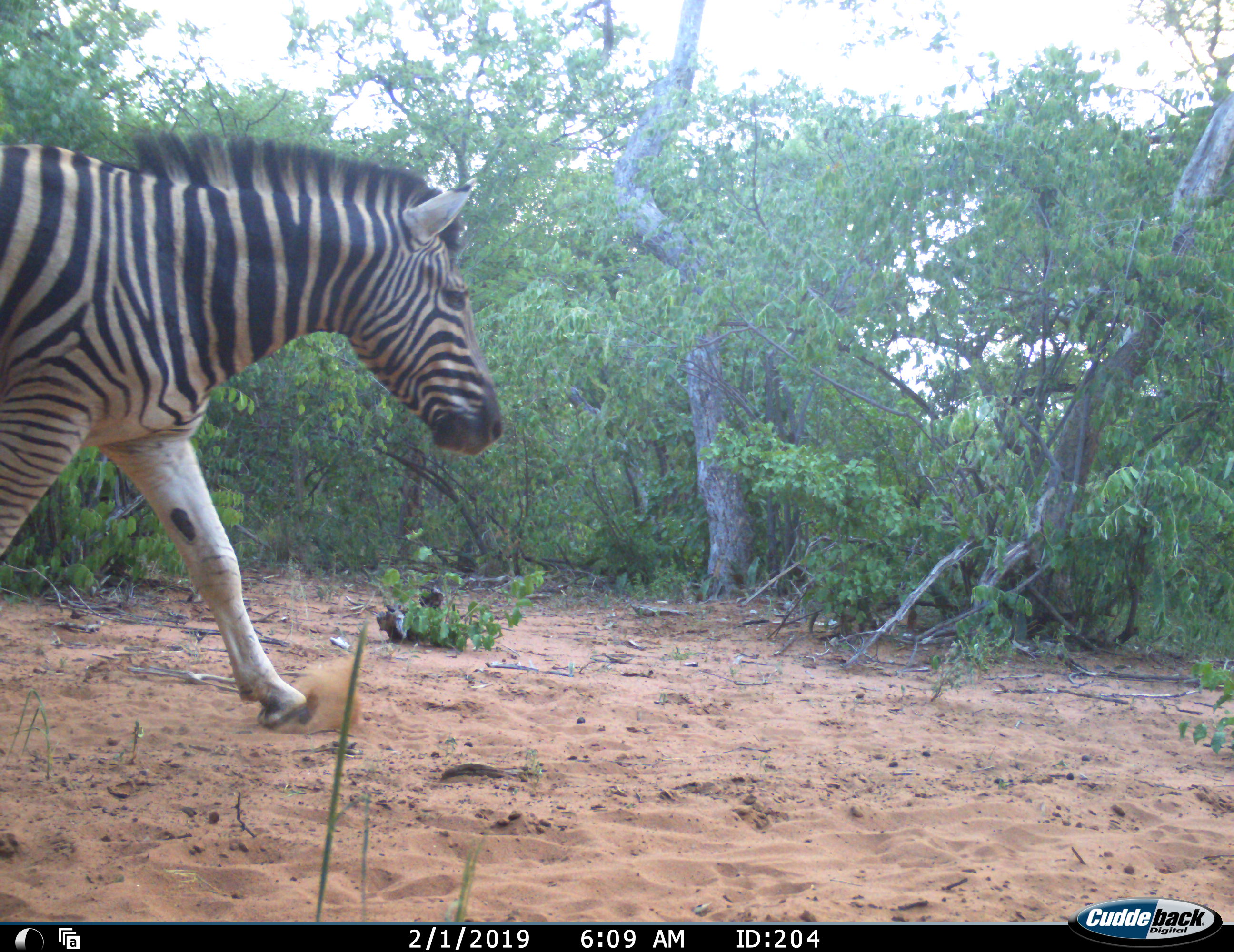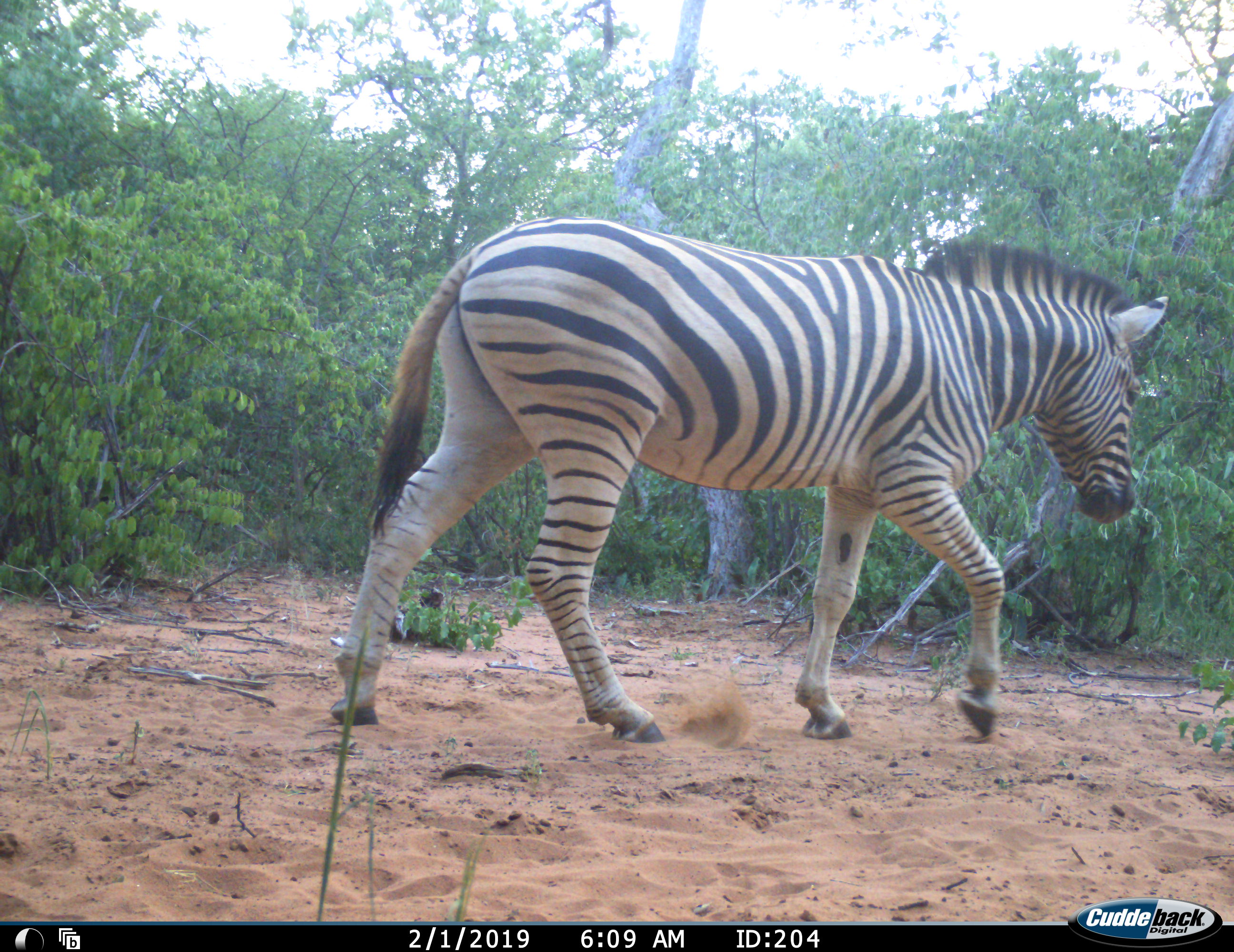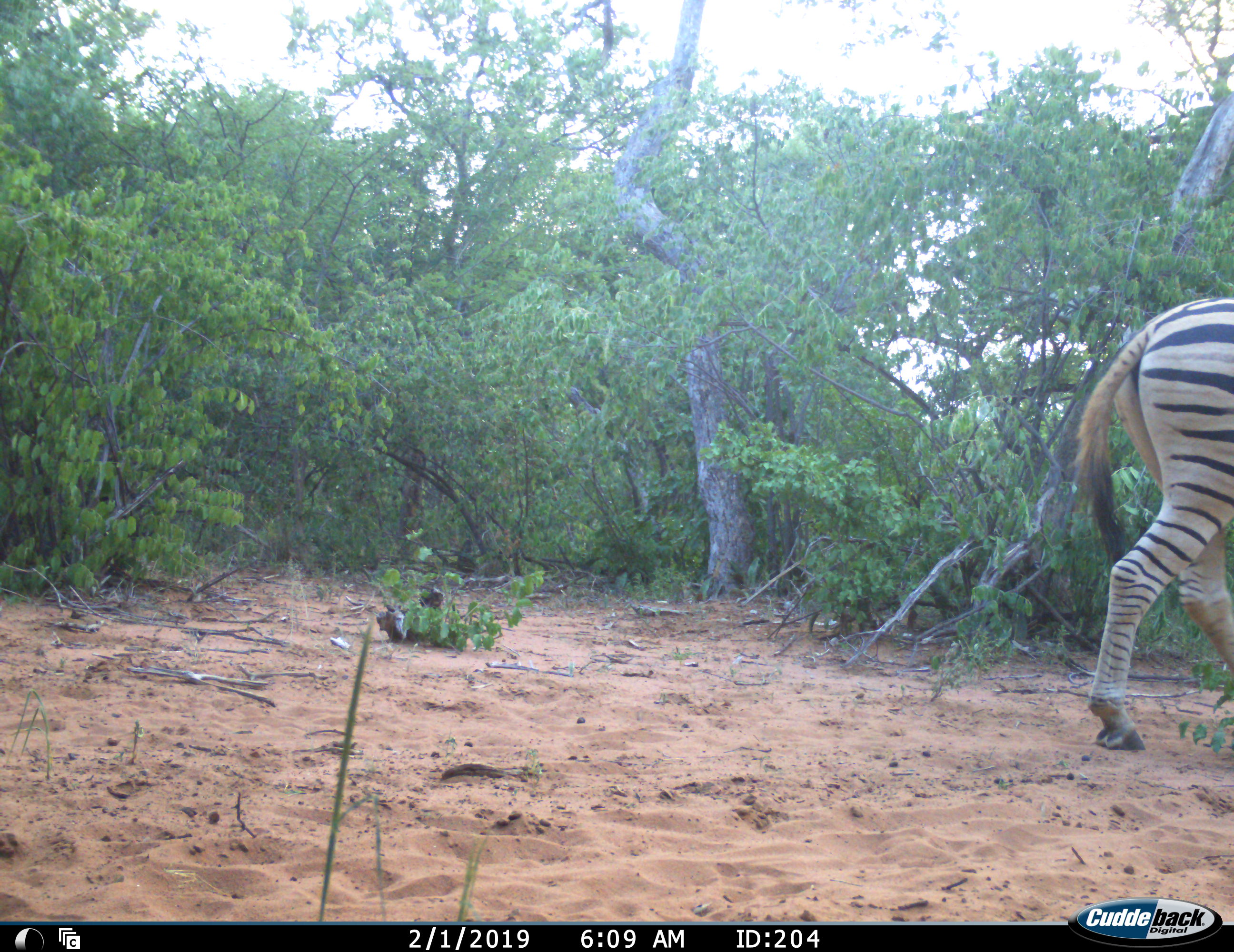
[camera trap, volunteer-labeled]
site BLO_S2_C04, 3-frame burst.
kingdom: Animalia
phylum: Chordata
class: Mammalia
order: Perissodactyla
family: Equidae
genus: Equus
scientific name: Equus quagga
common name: plains zebra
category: zebraplains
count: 1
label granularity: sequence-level